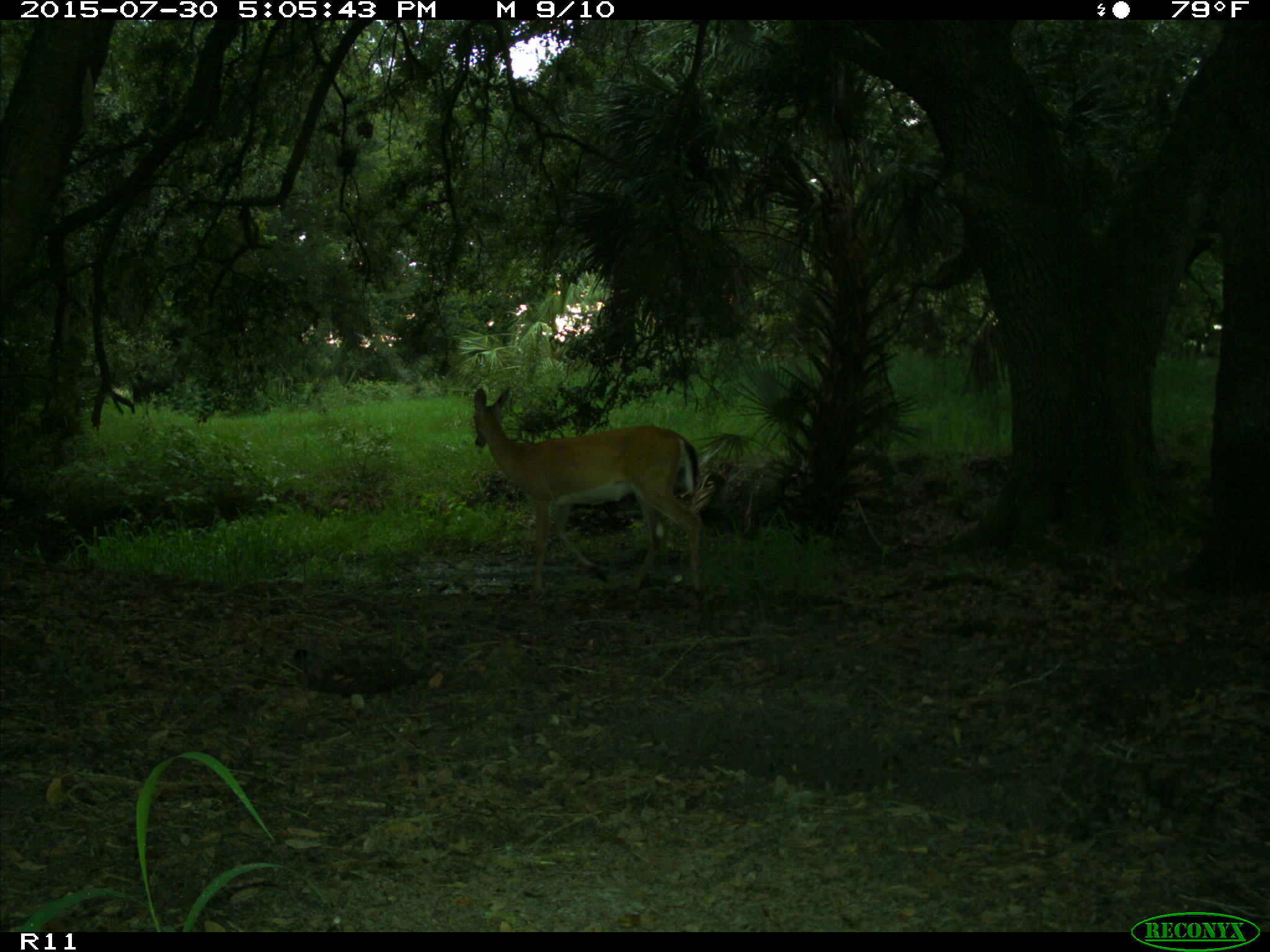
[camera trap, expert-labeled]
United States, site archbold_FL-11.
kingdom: Animalia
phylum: Chordata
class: Mammalia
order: Artiodactyla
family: Cervidae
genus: Odocoileus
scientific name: Odocoileus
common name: deer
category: unidentified deer